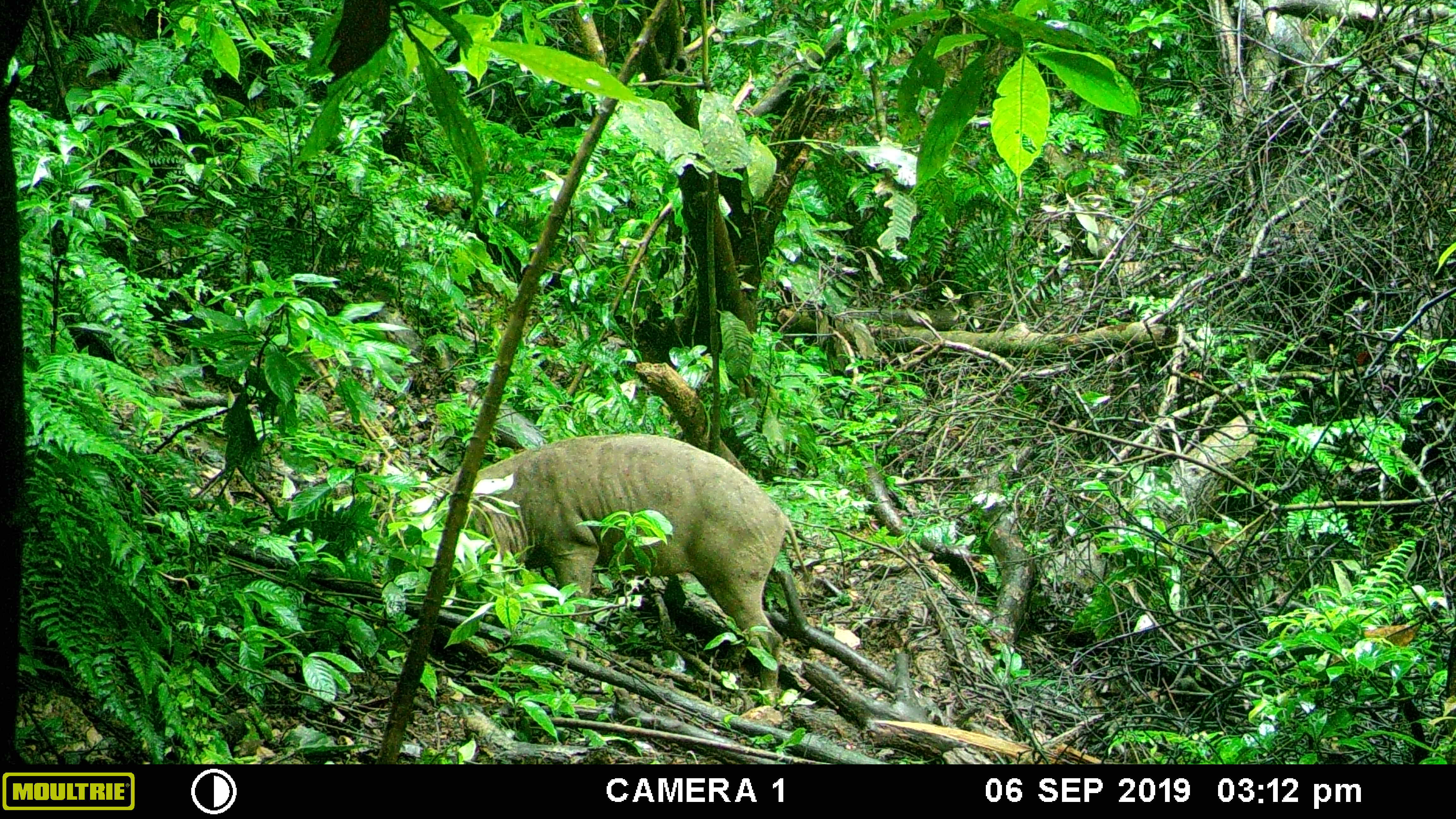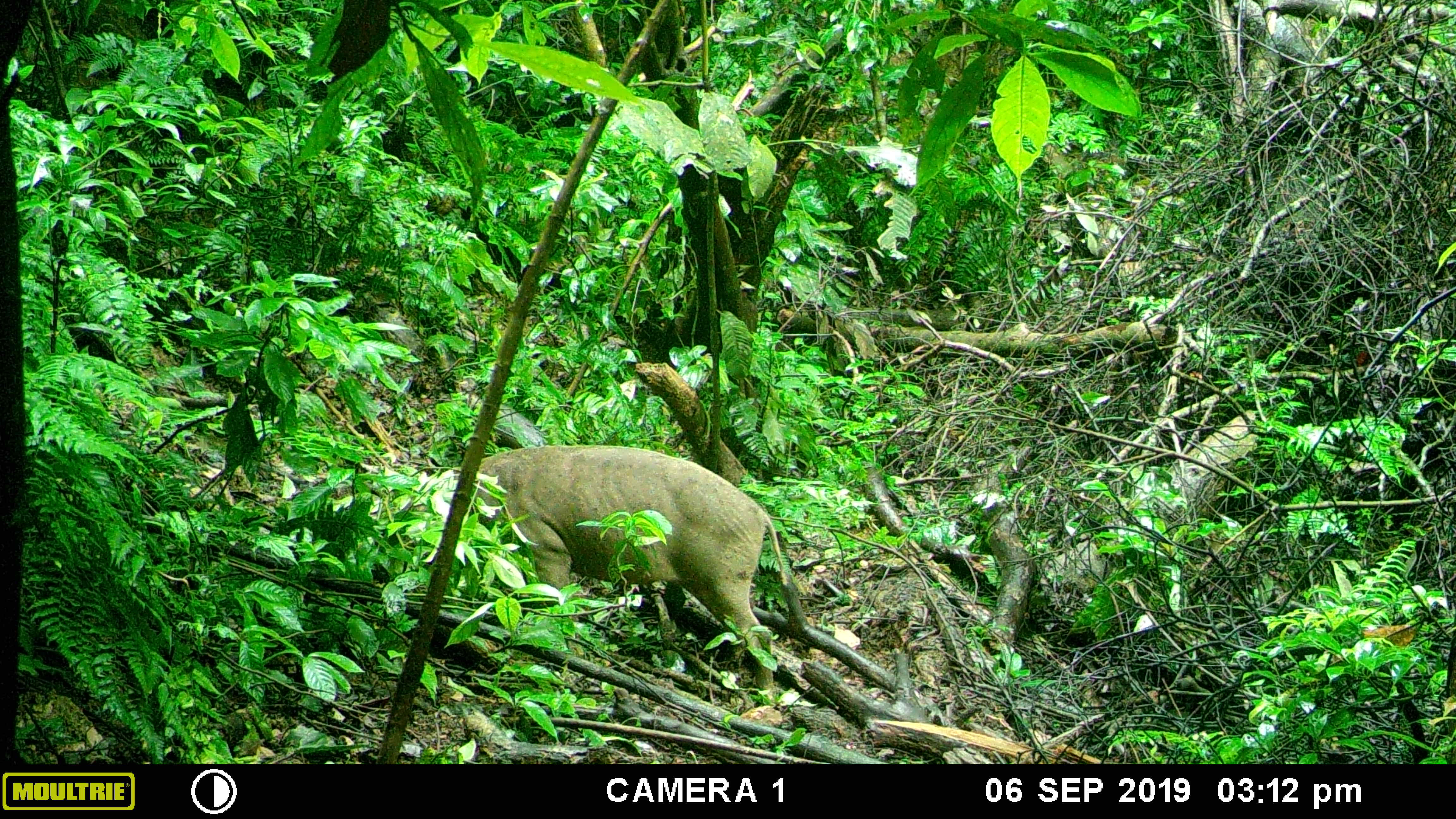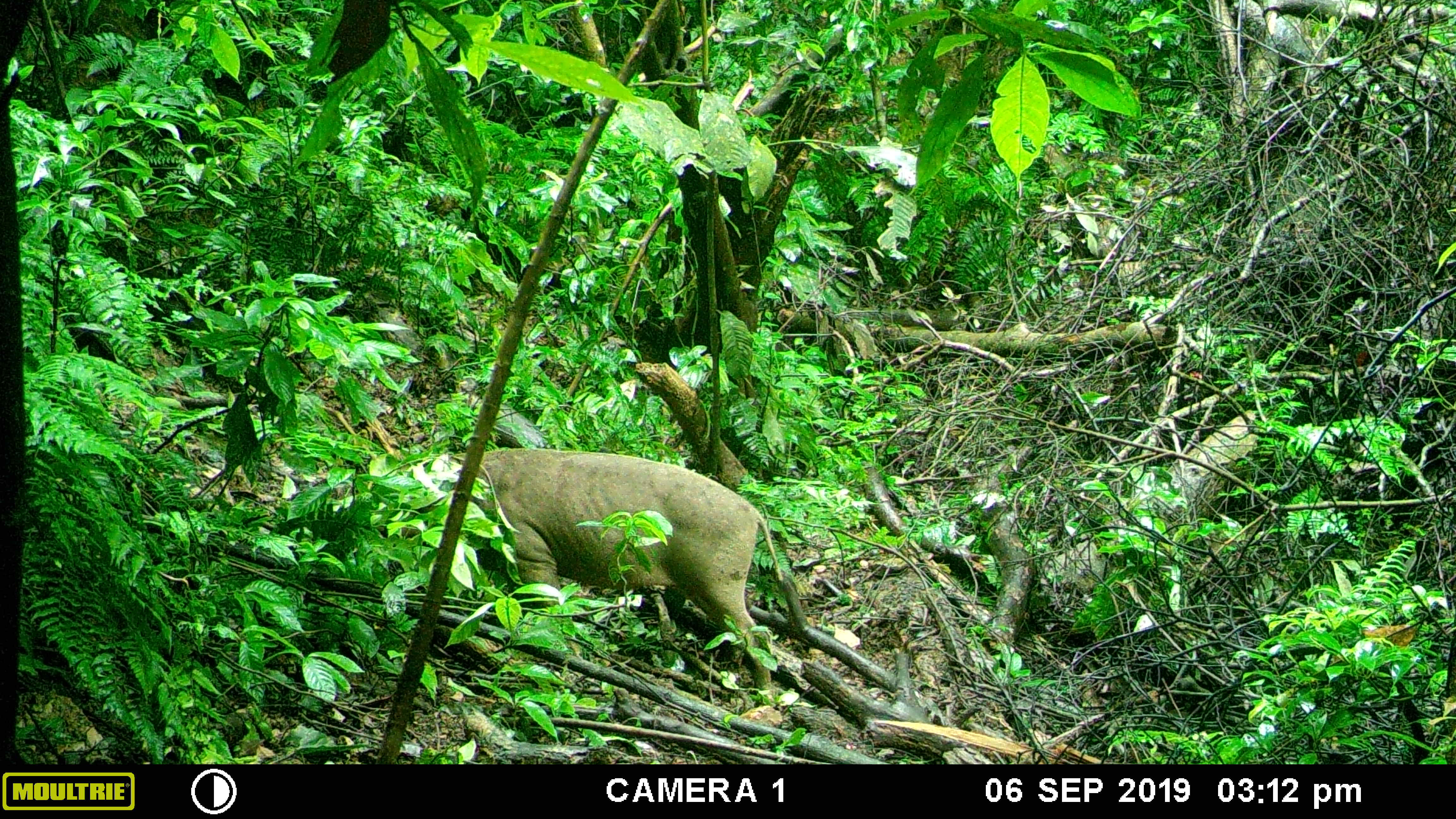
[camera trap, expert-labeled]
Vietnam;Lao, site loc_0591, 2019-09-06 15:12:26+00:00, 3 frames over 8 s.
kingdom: Animalia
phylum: Chordata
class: Mammalia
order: Artiodactyla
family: Suidae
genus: Sus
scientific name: Sus scrofa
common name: eurasian wild pig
Eurasian wild pig (Sus scrofa). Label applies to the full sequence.